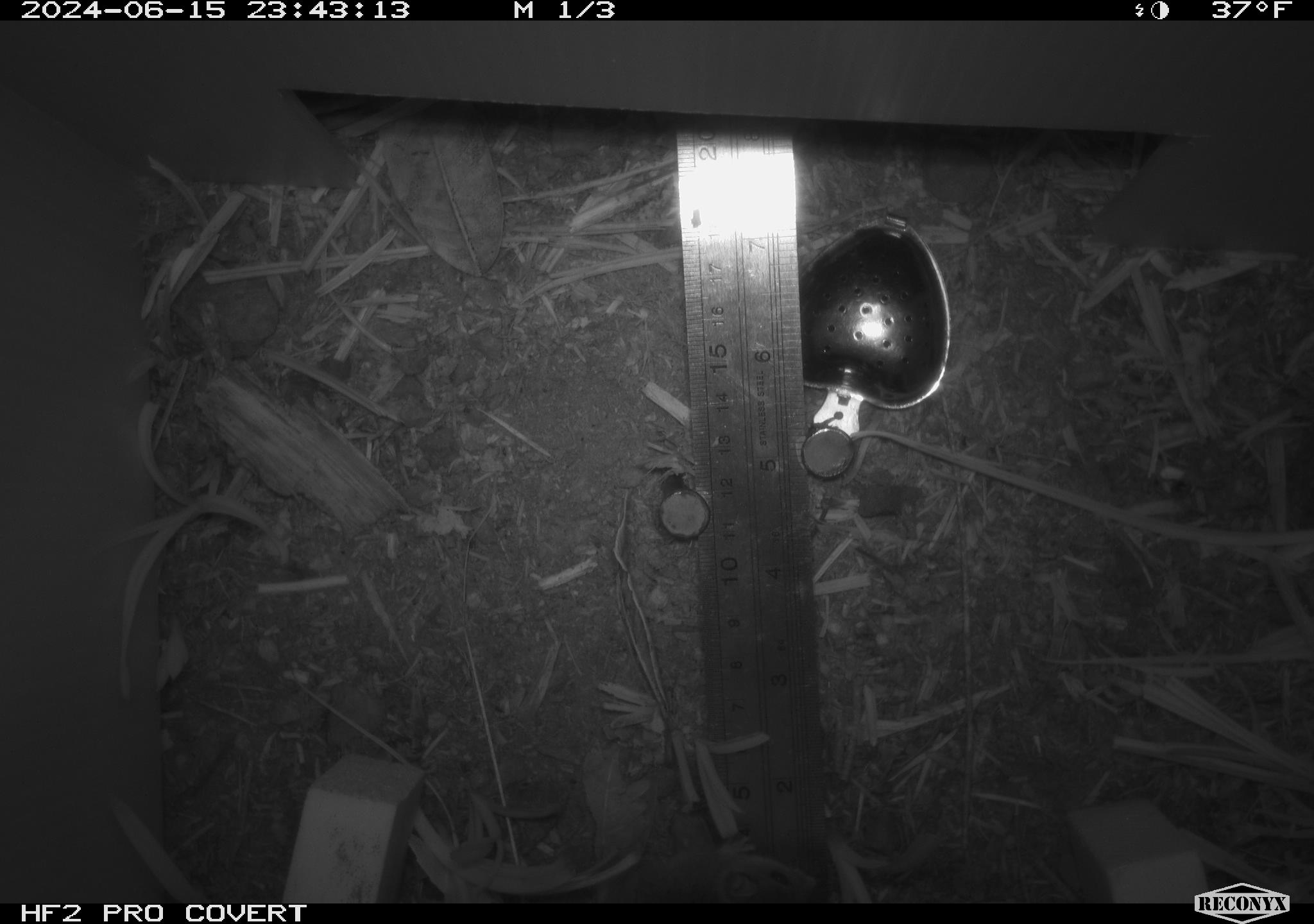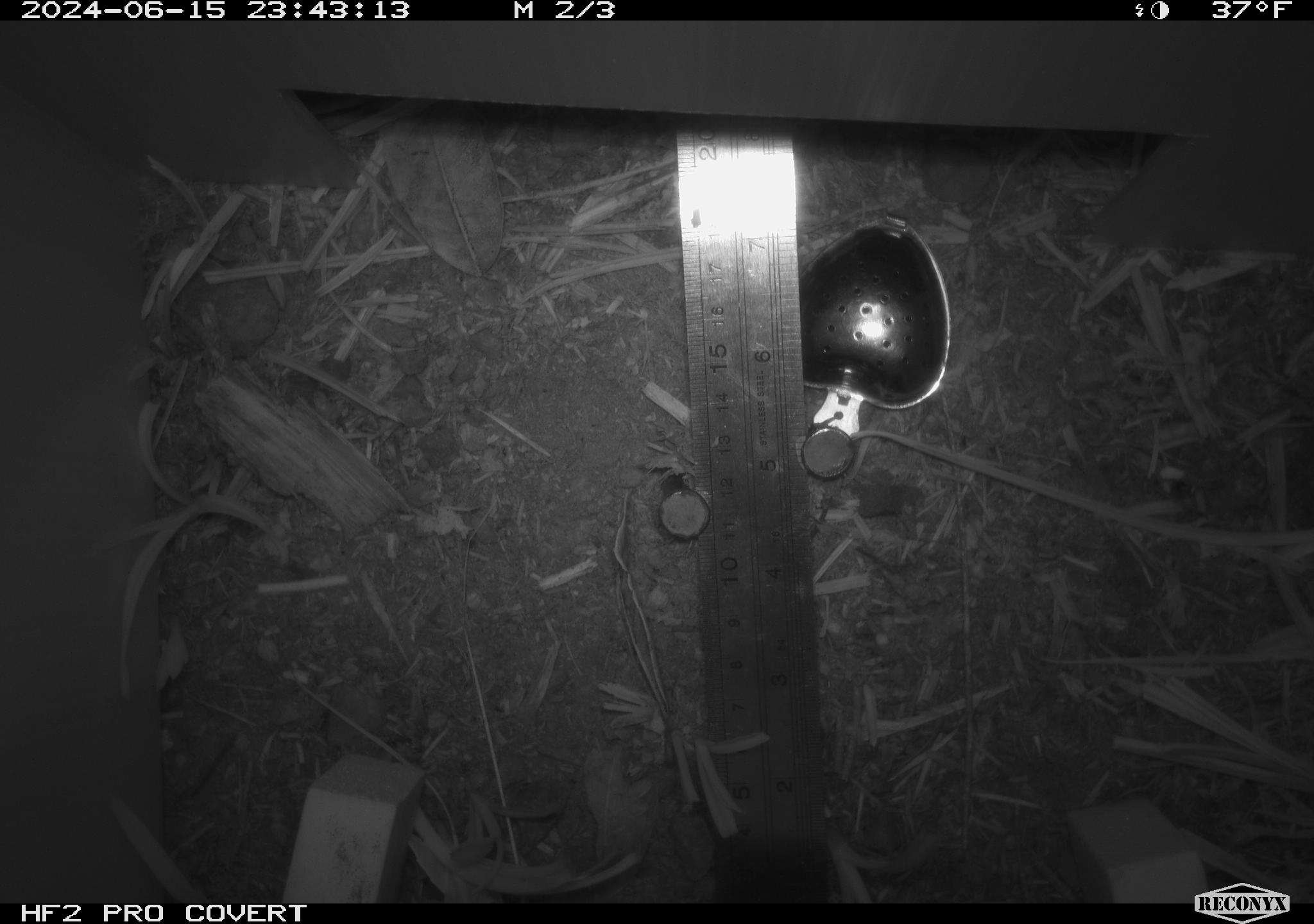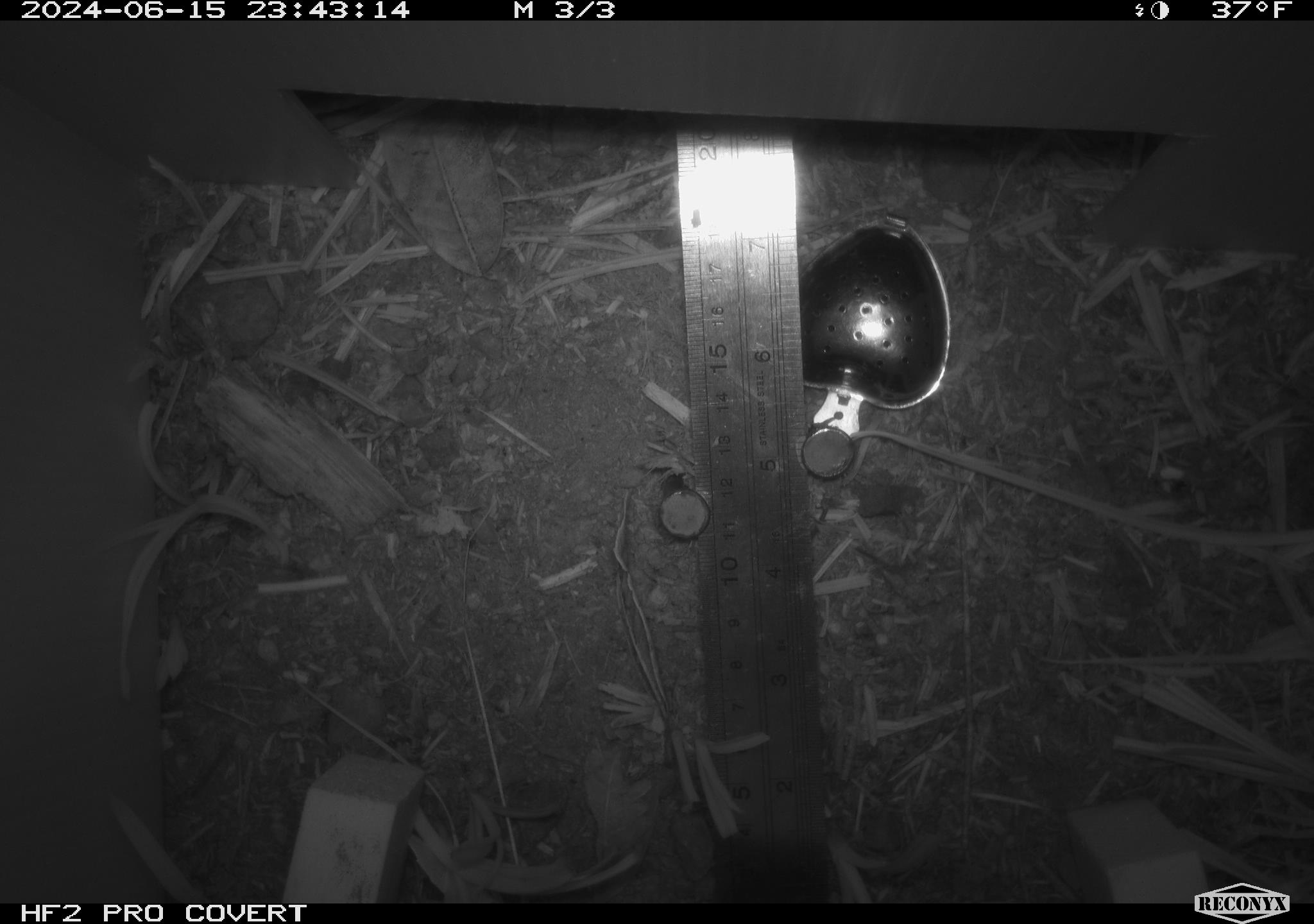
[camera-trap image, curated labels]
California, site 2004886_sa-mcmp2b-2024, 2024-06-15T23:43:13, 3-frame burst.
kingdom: Animalia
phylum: Chordata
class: Mammalia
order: Rodentia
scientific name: Rodentia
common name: mouse species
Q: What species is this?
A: Mouse species (Rodentia).